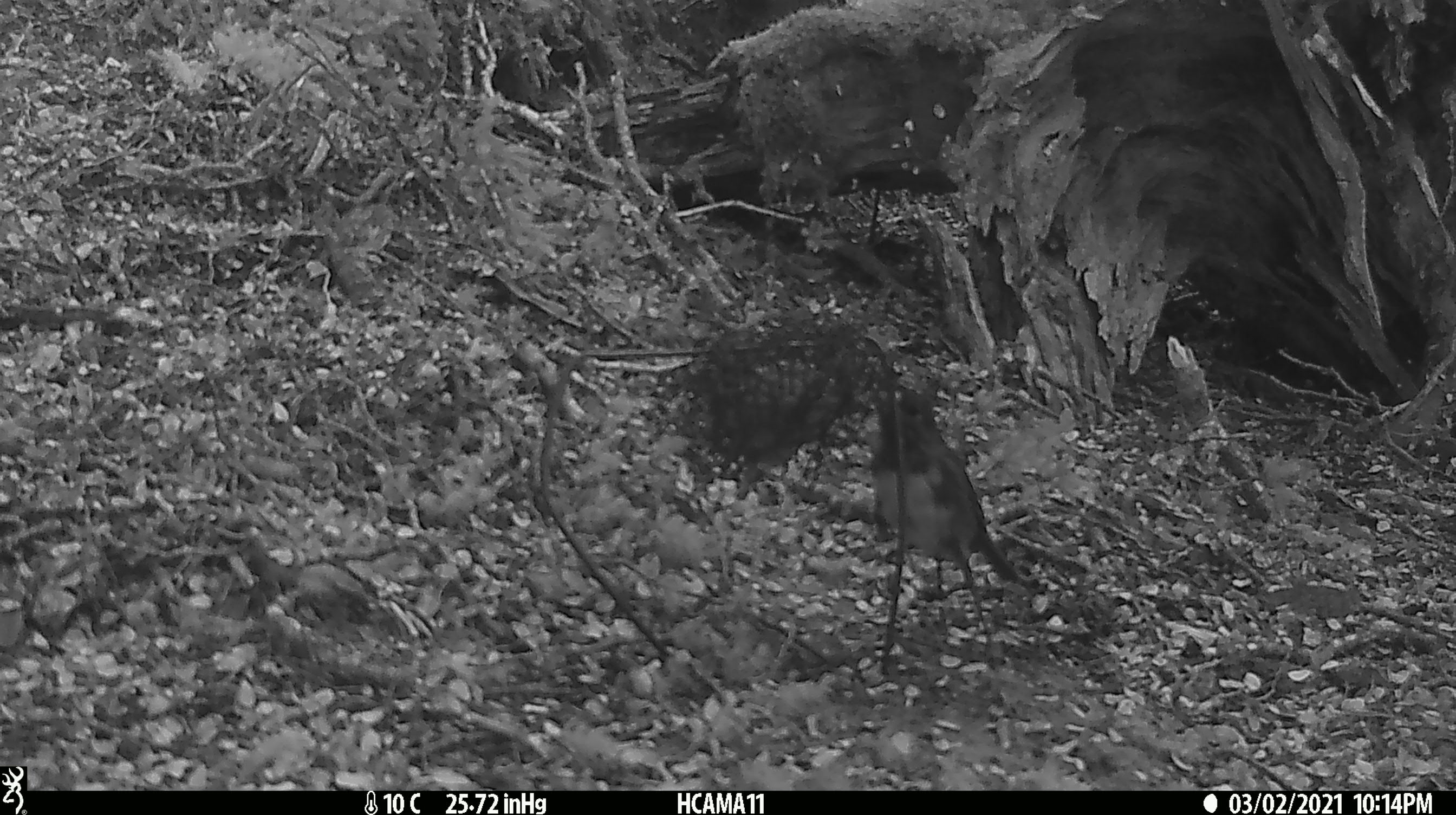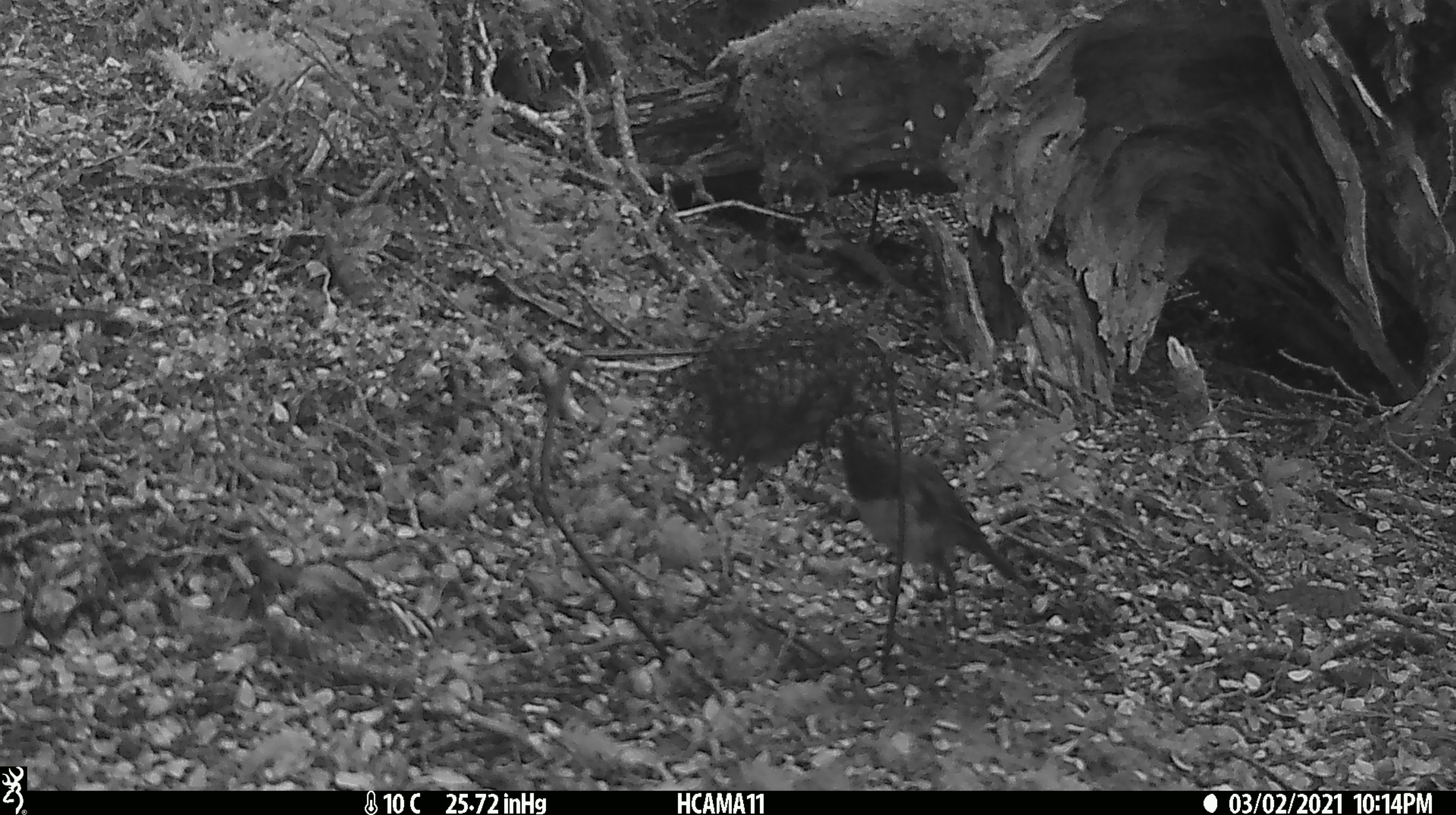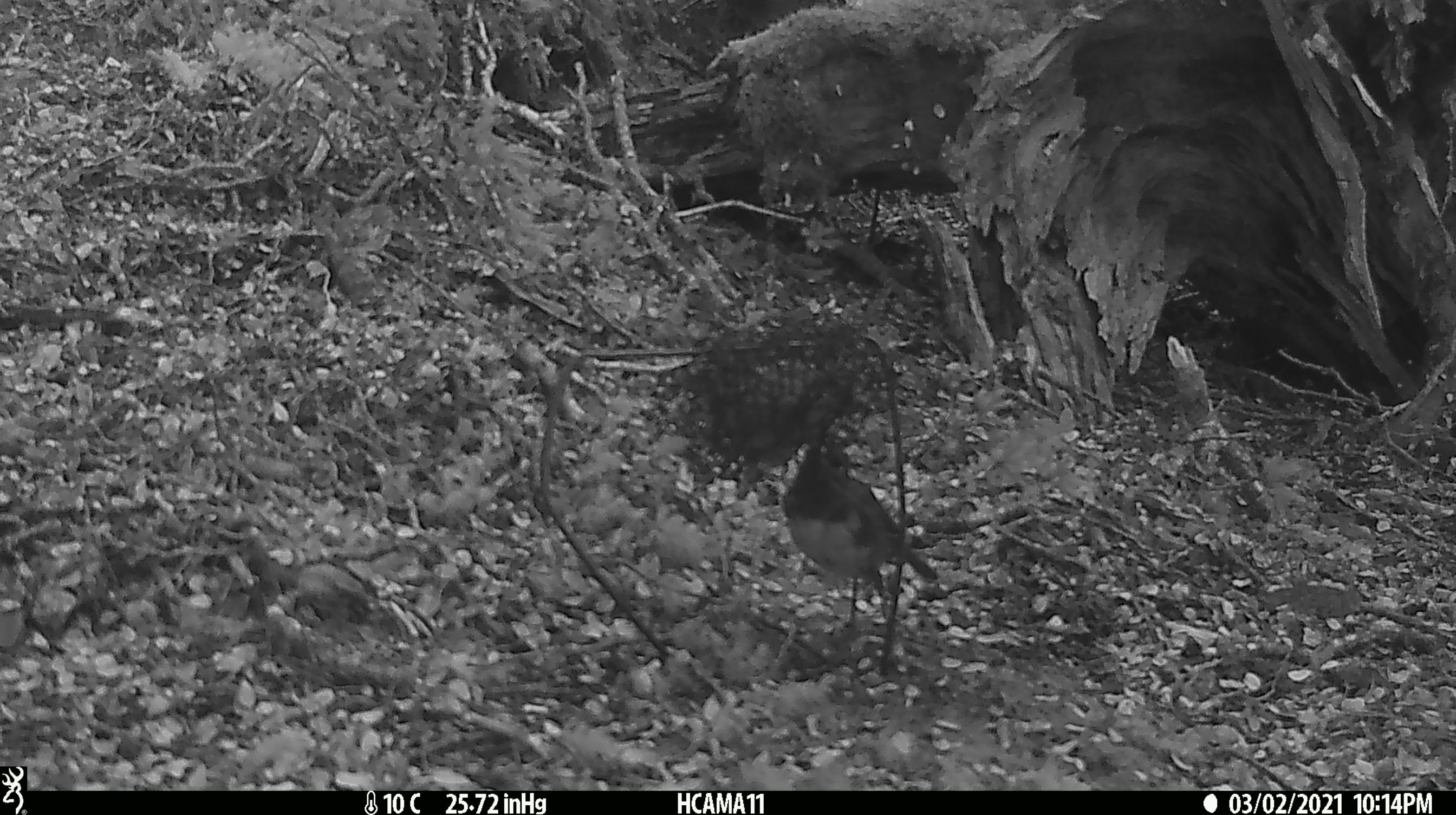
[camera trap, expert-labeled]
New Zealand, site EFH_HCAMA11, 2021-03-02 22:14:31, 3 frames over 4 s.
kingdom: Animalia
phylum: Chordata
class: Aves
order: Passeriformes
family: Petroicidae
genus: Petroica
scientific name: Petroica australis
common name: new zealand robin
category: robin